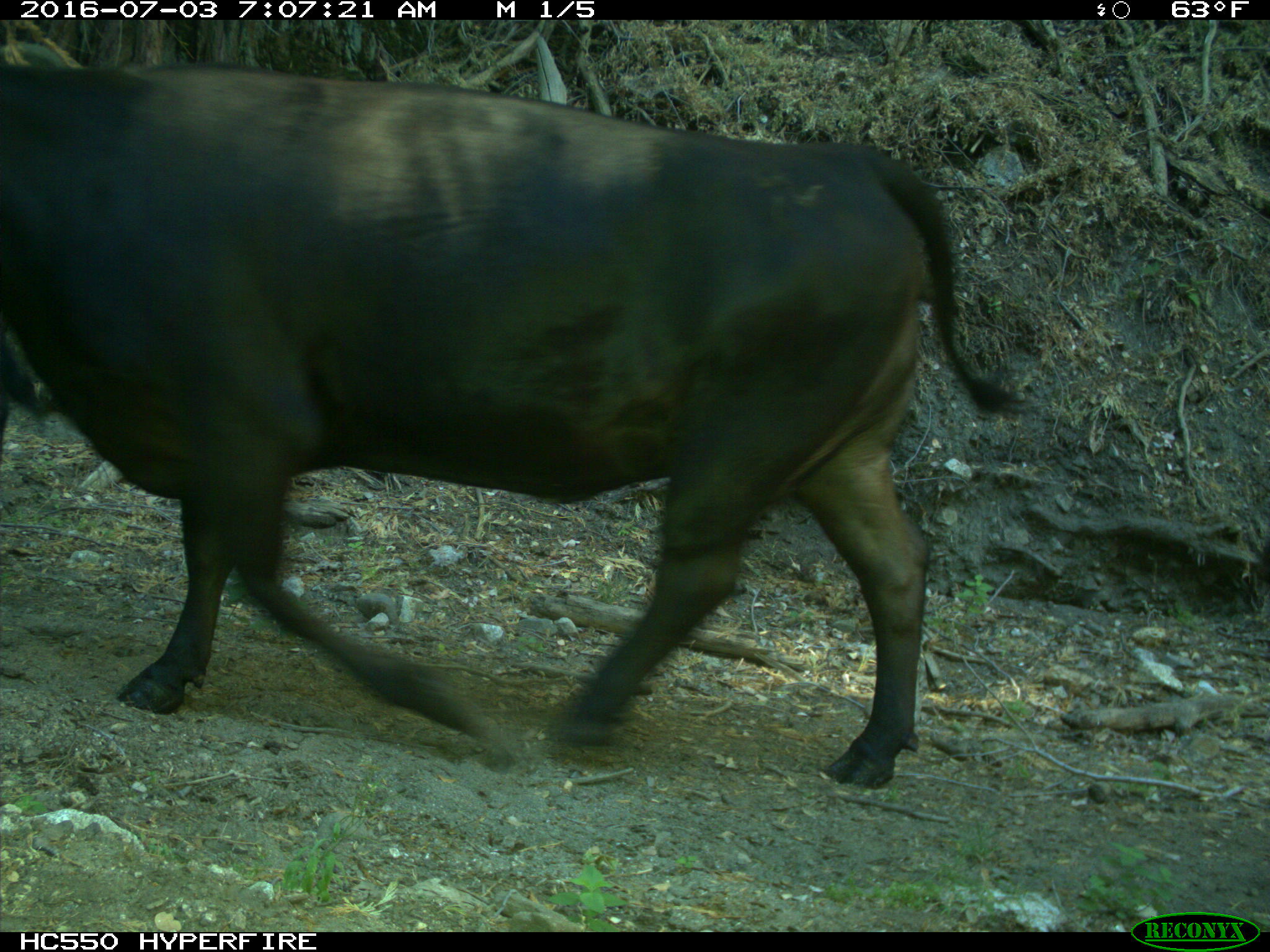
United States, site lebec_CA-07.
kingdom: Animalia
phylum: Chordata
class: Mammalia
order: Artiodactyla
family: Bovidae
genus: Bos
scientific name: Bos taurus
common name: domestic cow